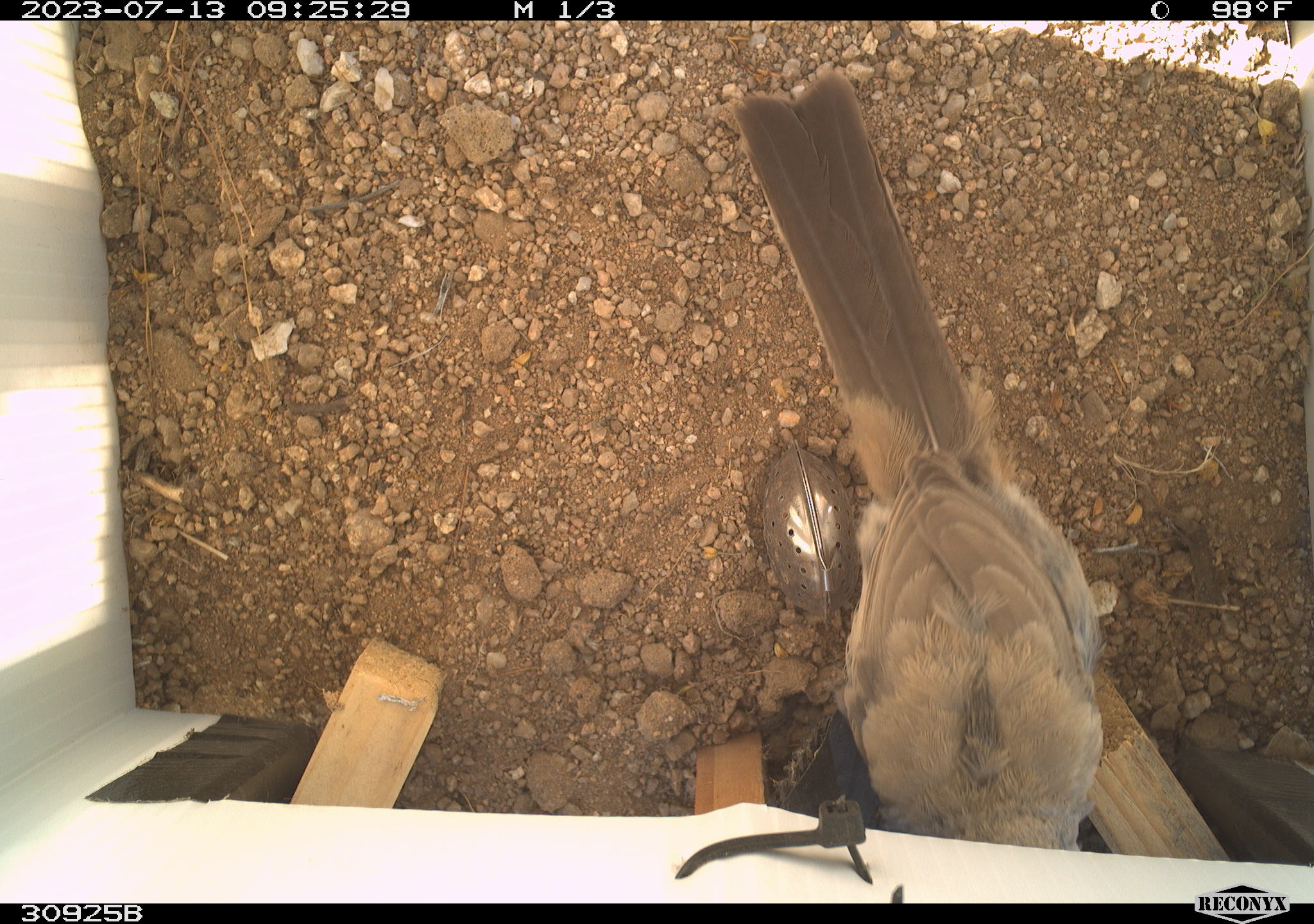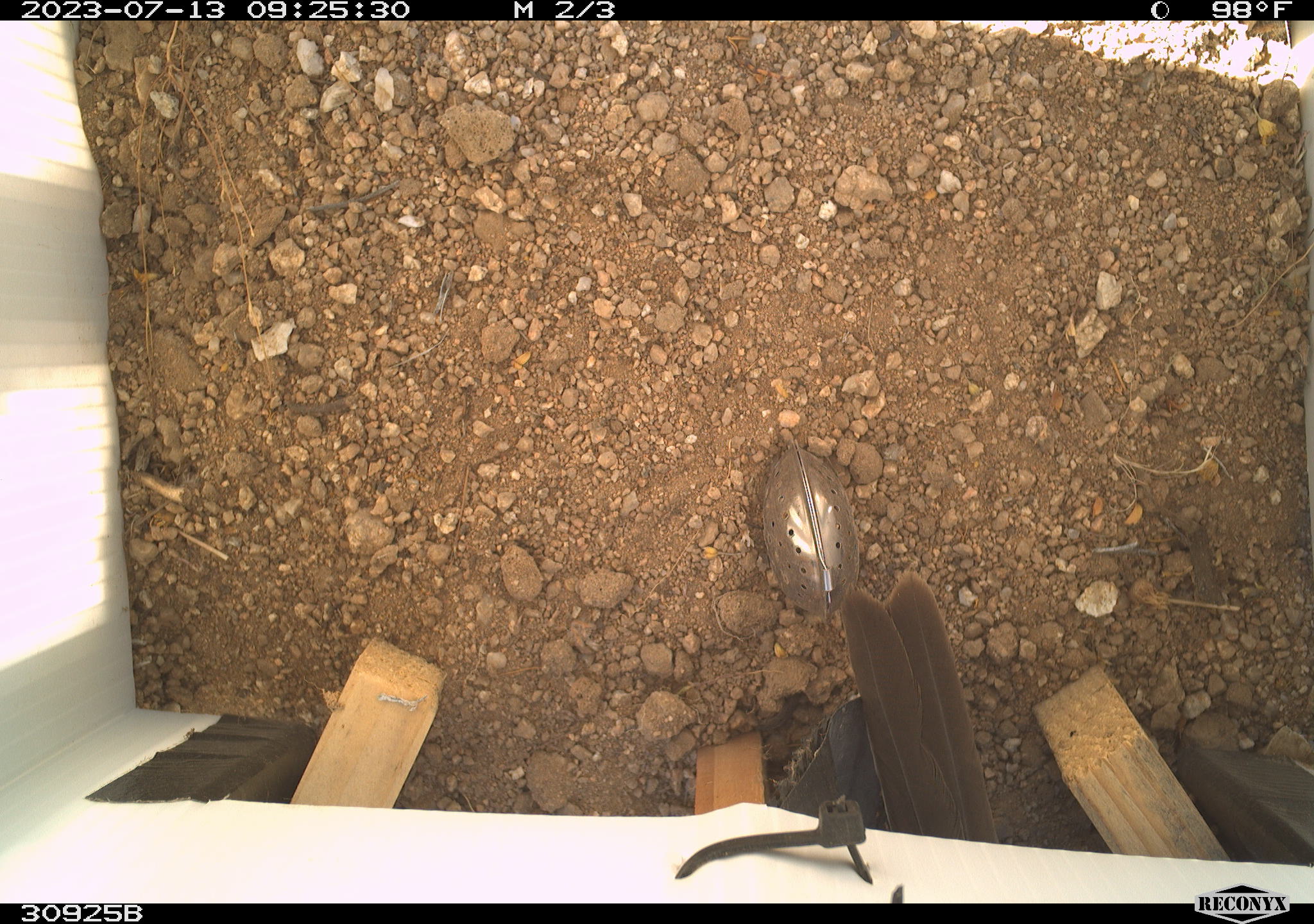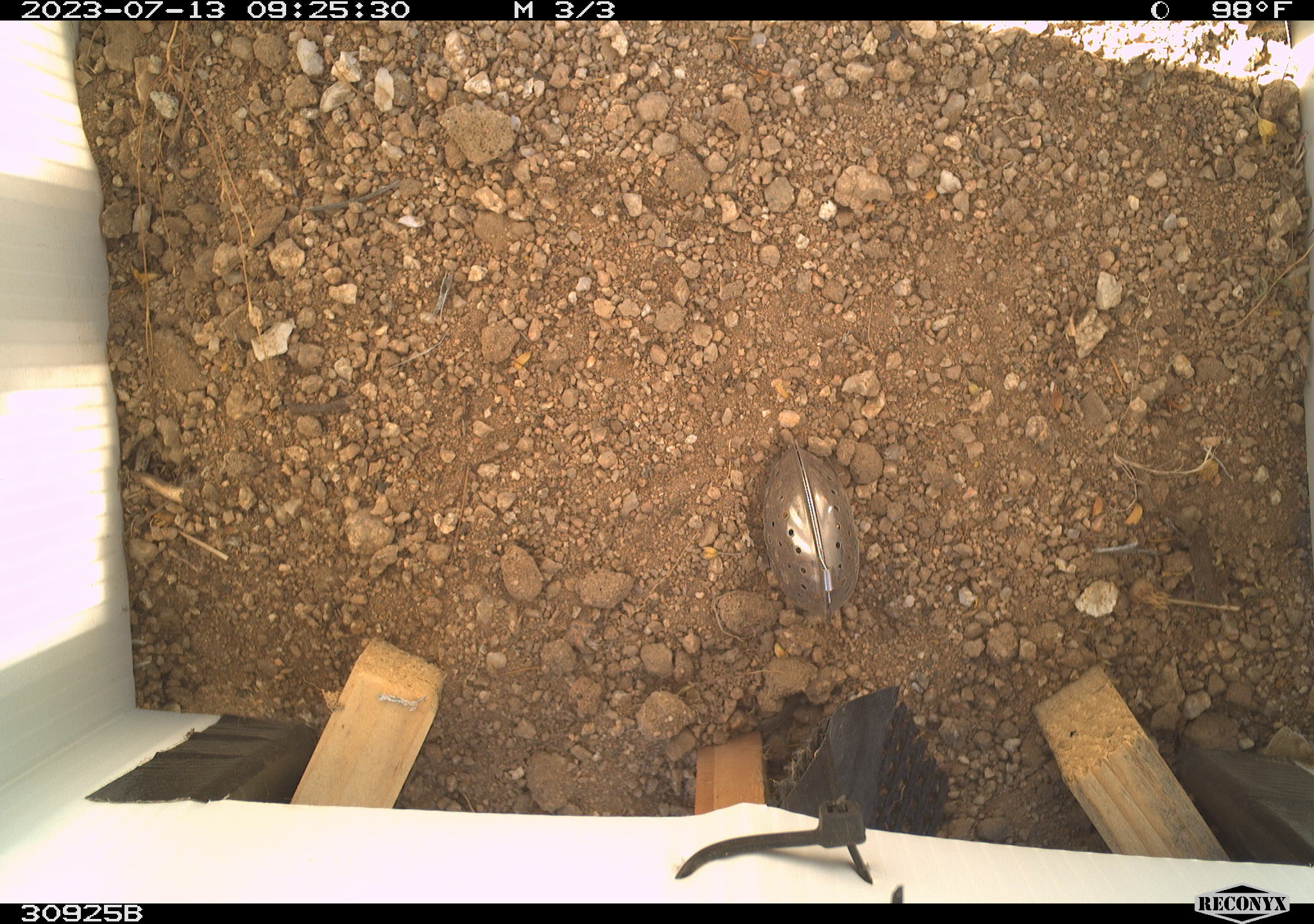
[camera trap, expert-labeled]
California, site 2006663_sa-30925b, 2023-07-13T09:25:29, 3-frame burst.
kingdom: Animalia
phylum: Chordata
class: Aves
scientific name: Aves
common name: bird